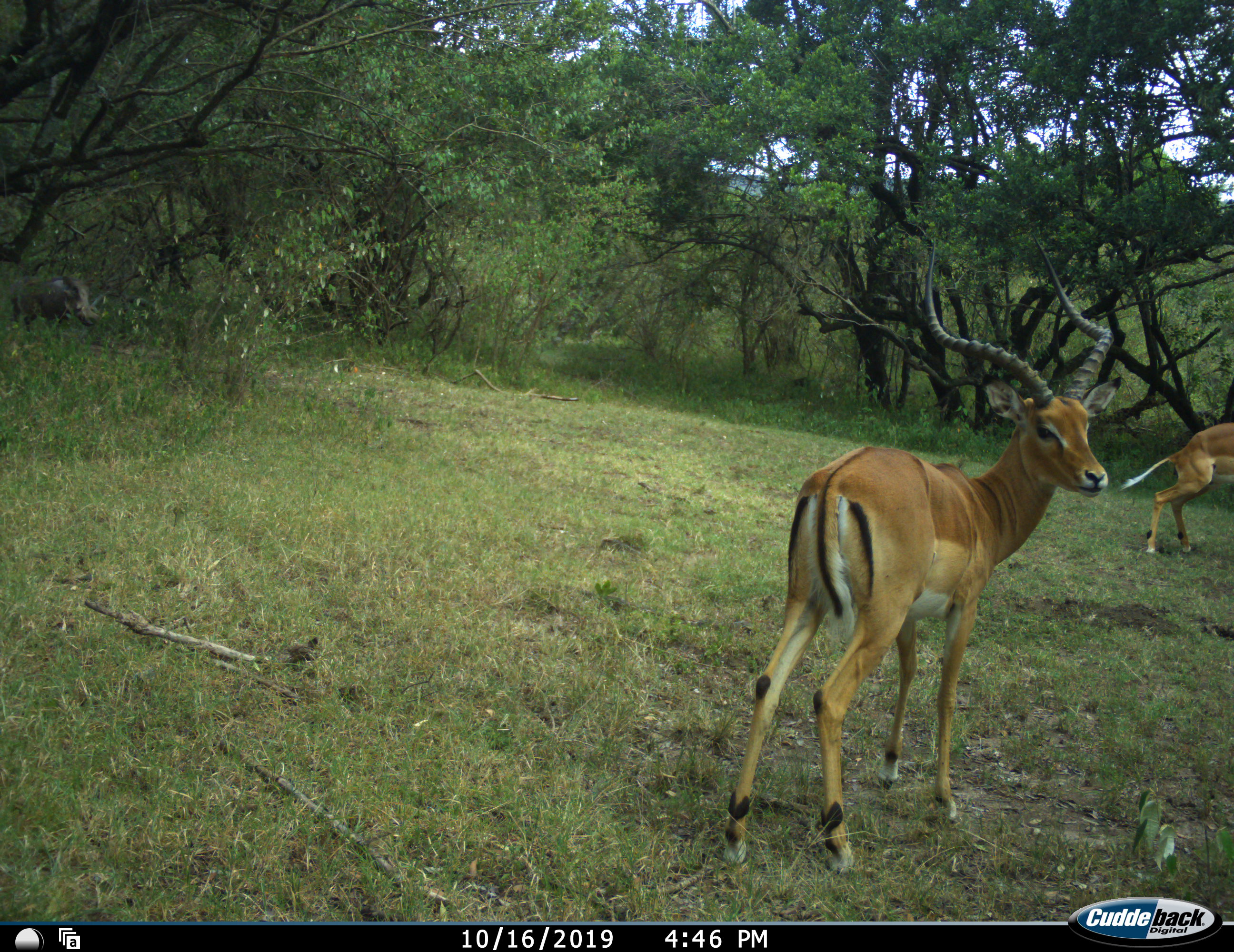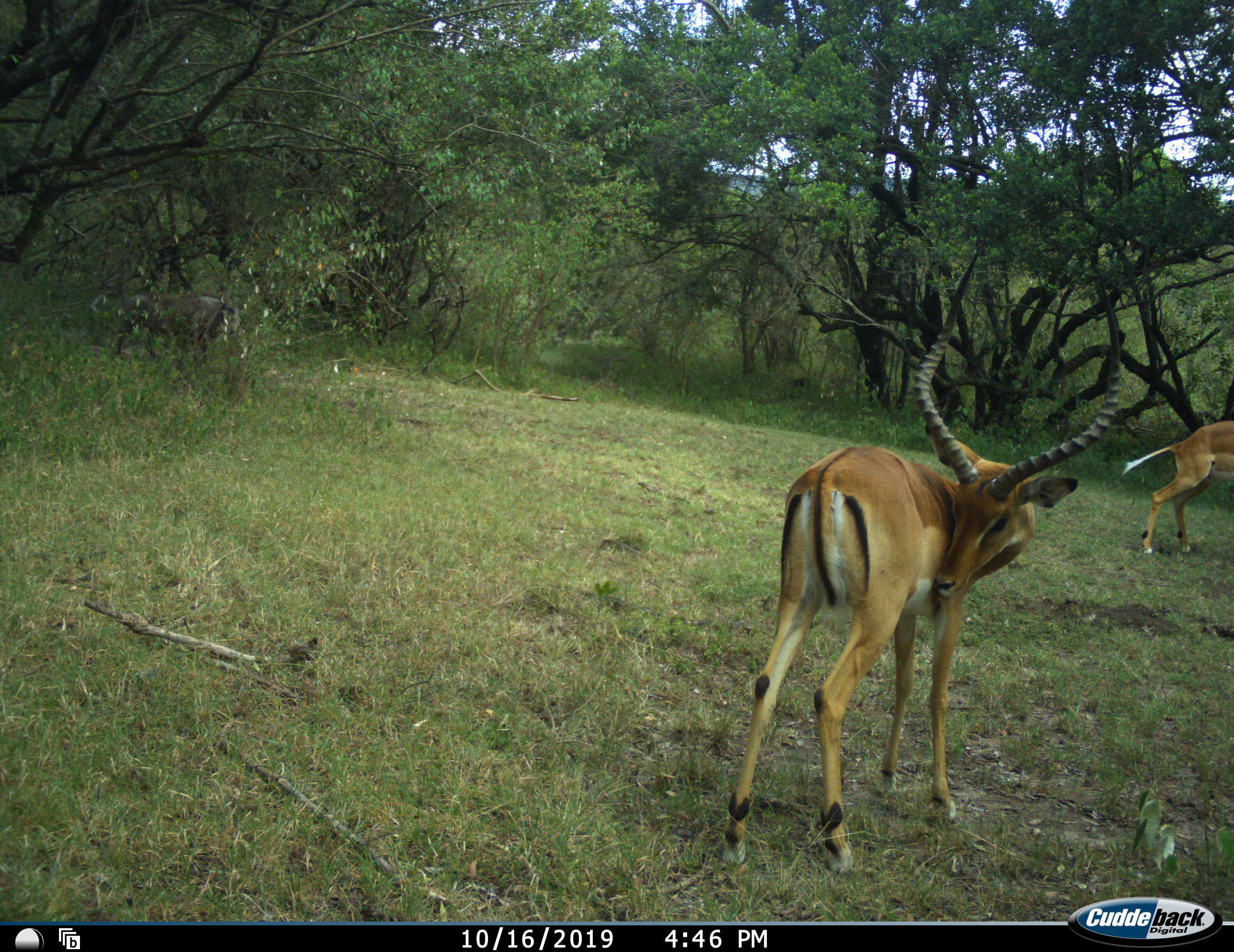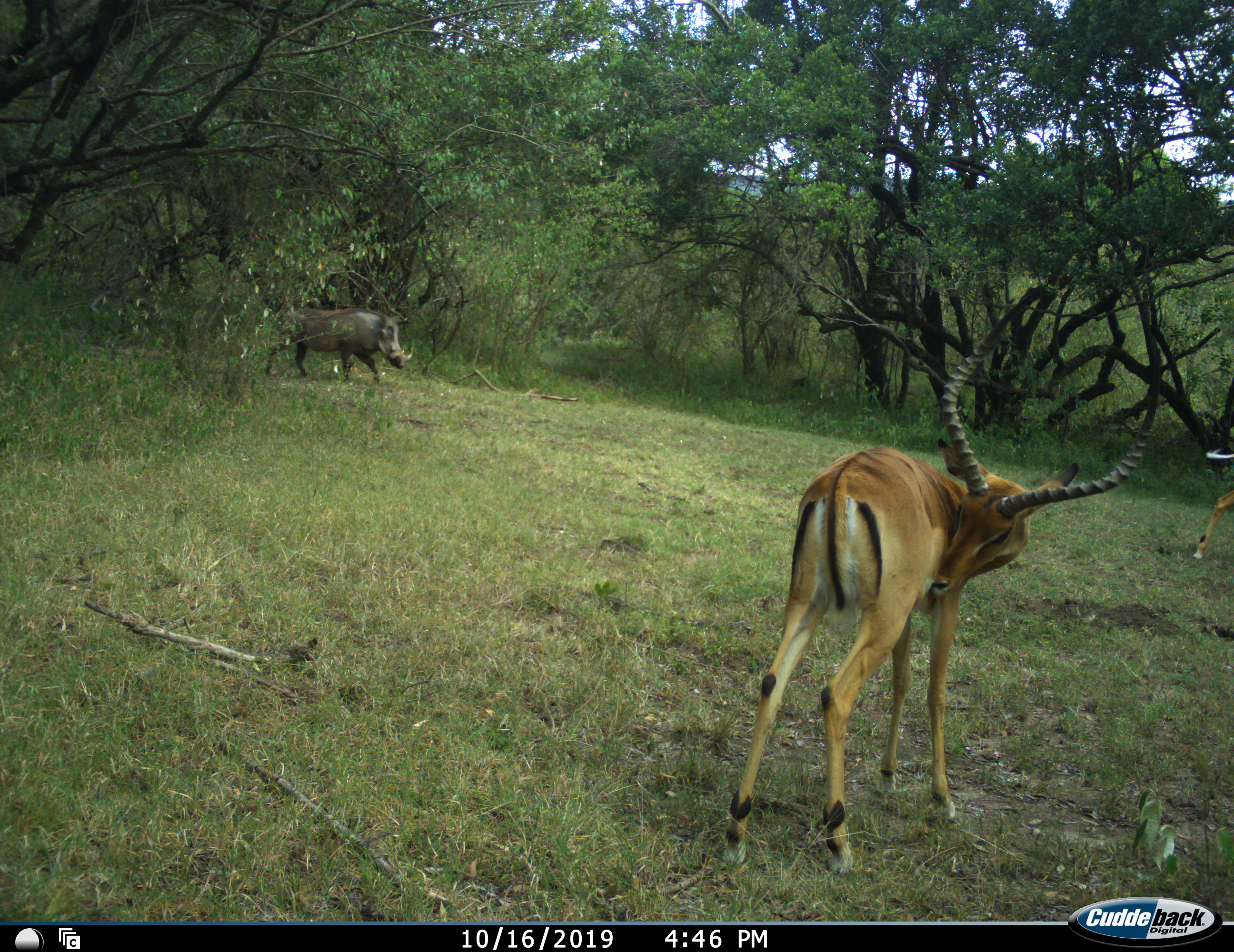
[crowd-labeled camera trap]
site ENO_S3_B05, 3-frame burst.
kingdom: Animalia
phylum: Chordata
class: Mammalia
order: Artiodactyla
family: Bovidae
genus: Aepyceros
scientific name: Aepyceros melampus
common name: impala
Impala (Aepyceros melampus), count 2. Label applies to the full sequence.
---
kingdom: Animalia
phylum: Chordata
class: Mammalia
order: Artiodactyla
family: Suidae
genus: Phacochoerus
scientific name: Phacochoerus africanus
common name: warthog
Warthog (Phacochoerus africanus), count 1. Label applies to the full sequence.